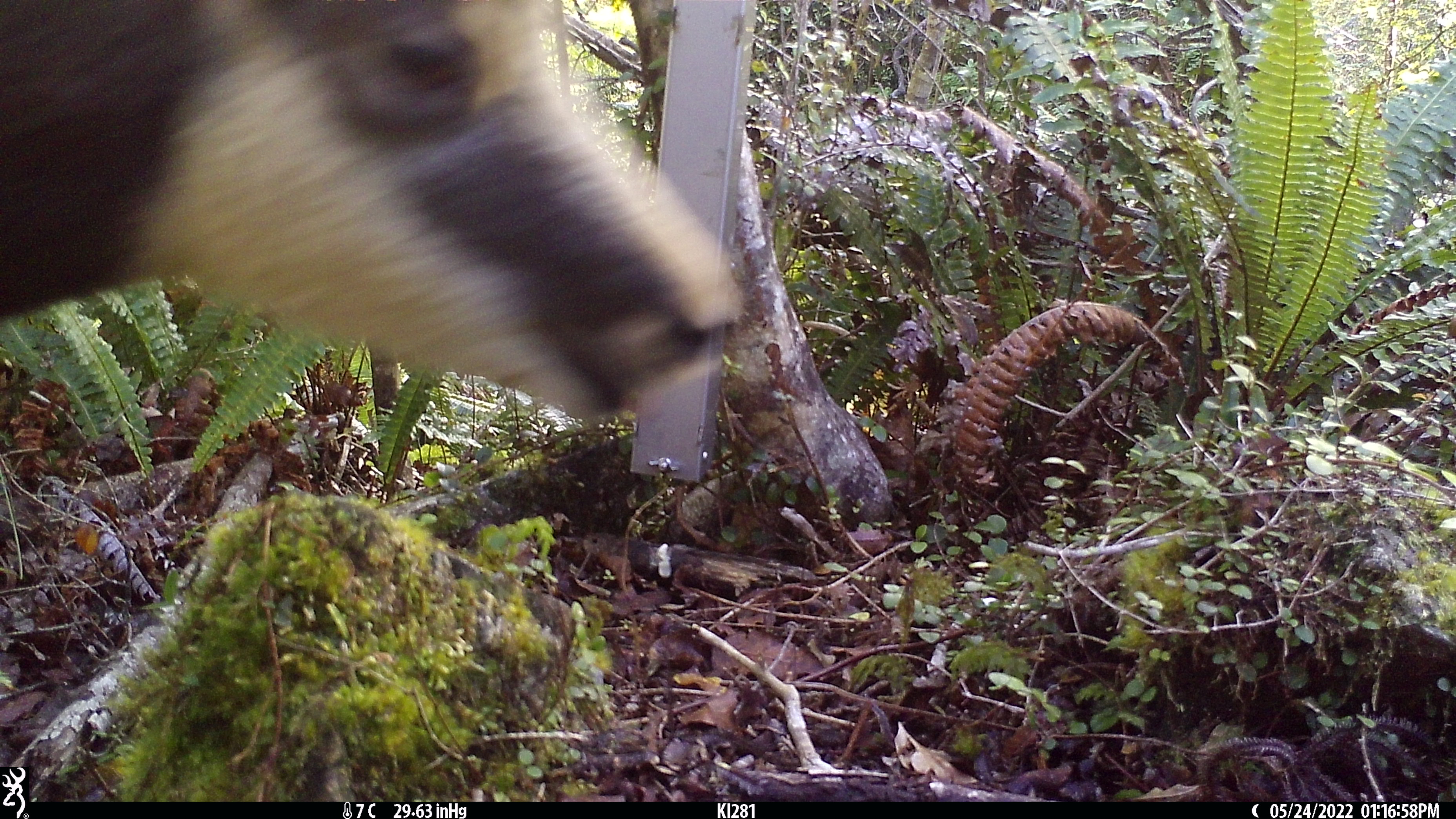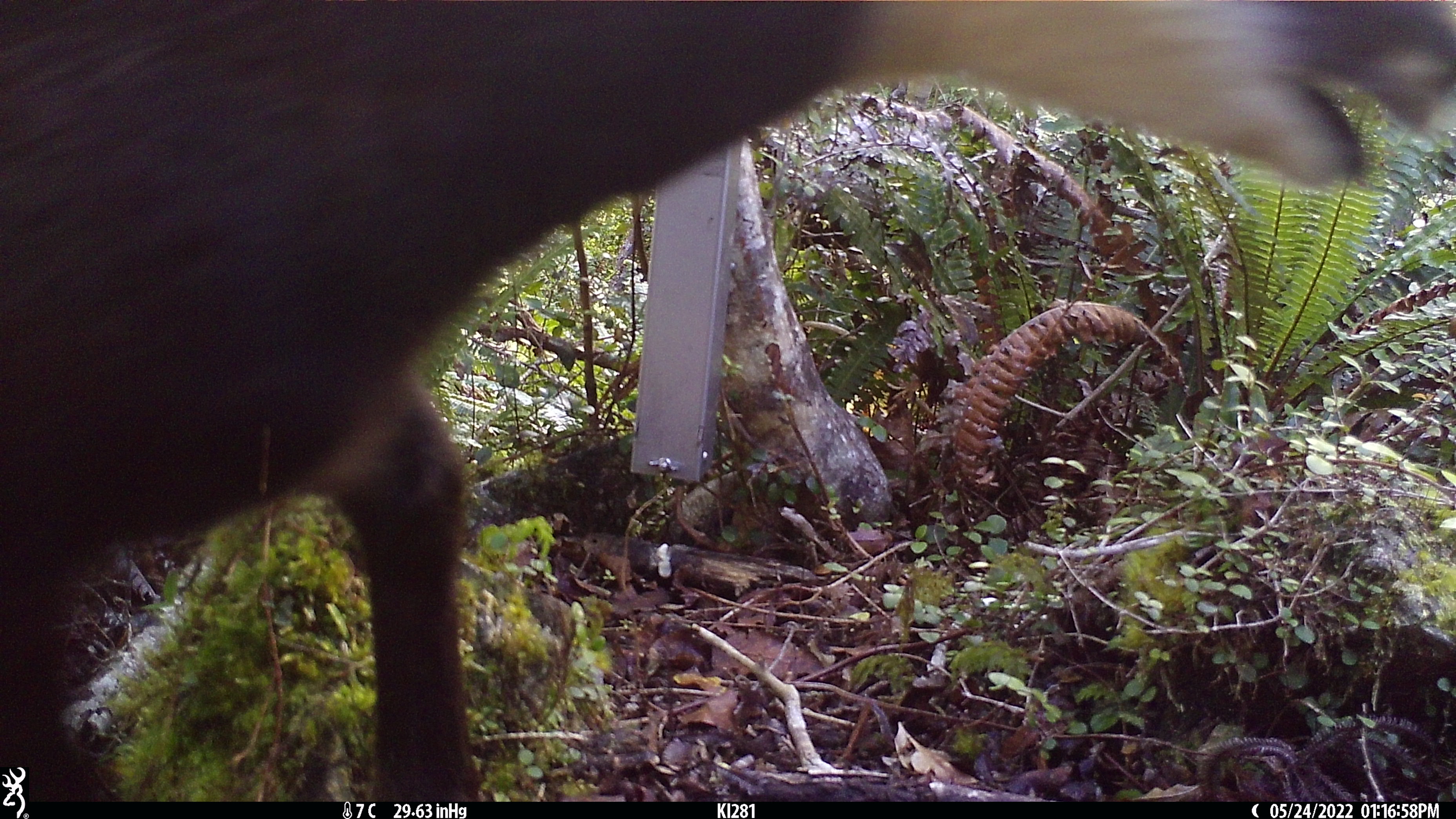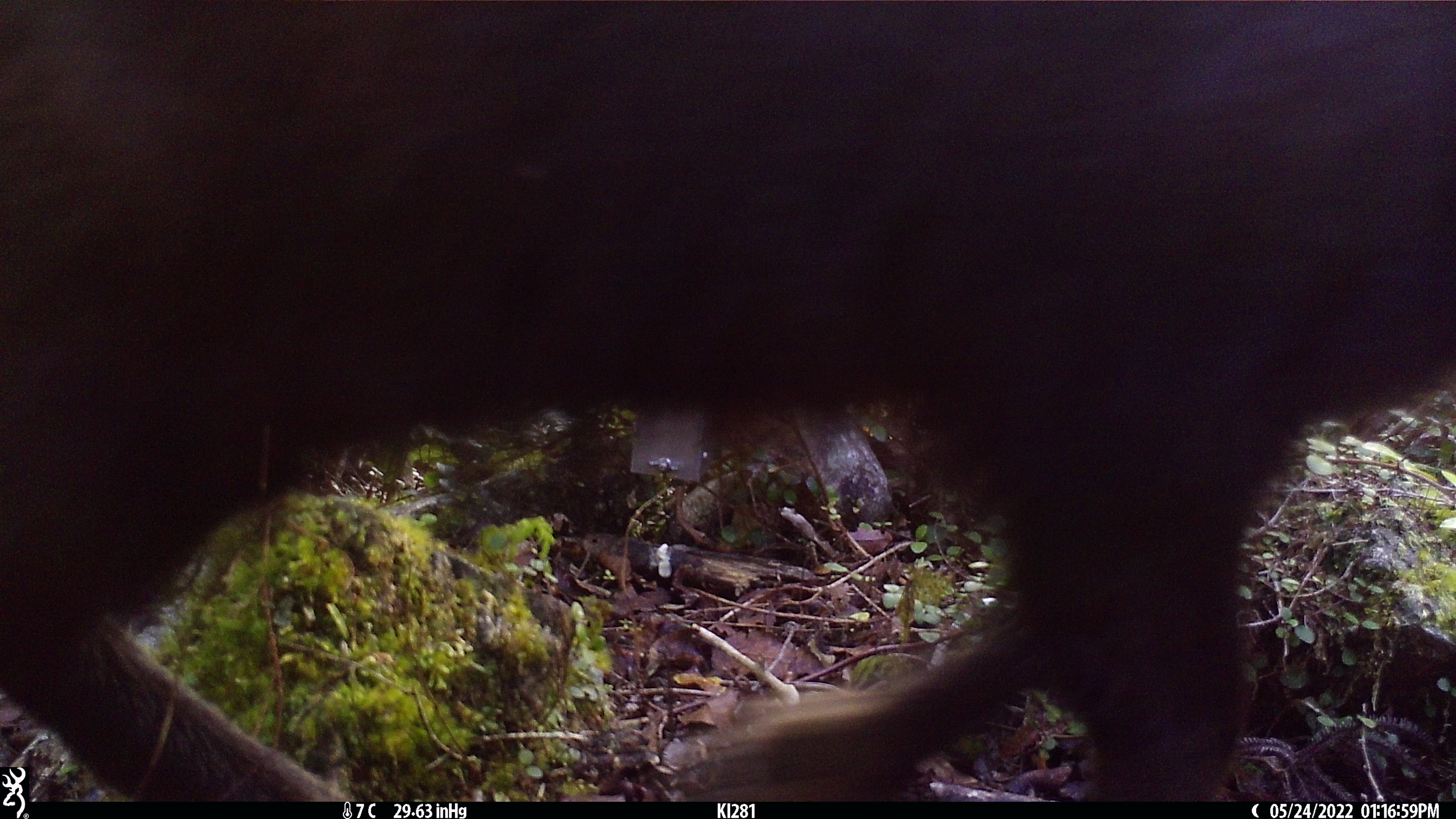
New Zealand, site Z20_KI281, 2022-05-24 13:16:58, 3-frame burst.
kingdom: Animalia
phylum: Chordata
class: Mammalia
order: Artiodactyla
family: Bovidae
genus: Rupicapra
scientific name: Rupicapra rupicapra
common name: alpine chamois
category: chamois